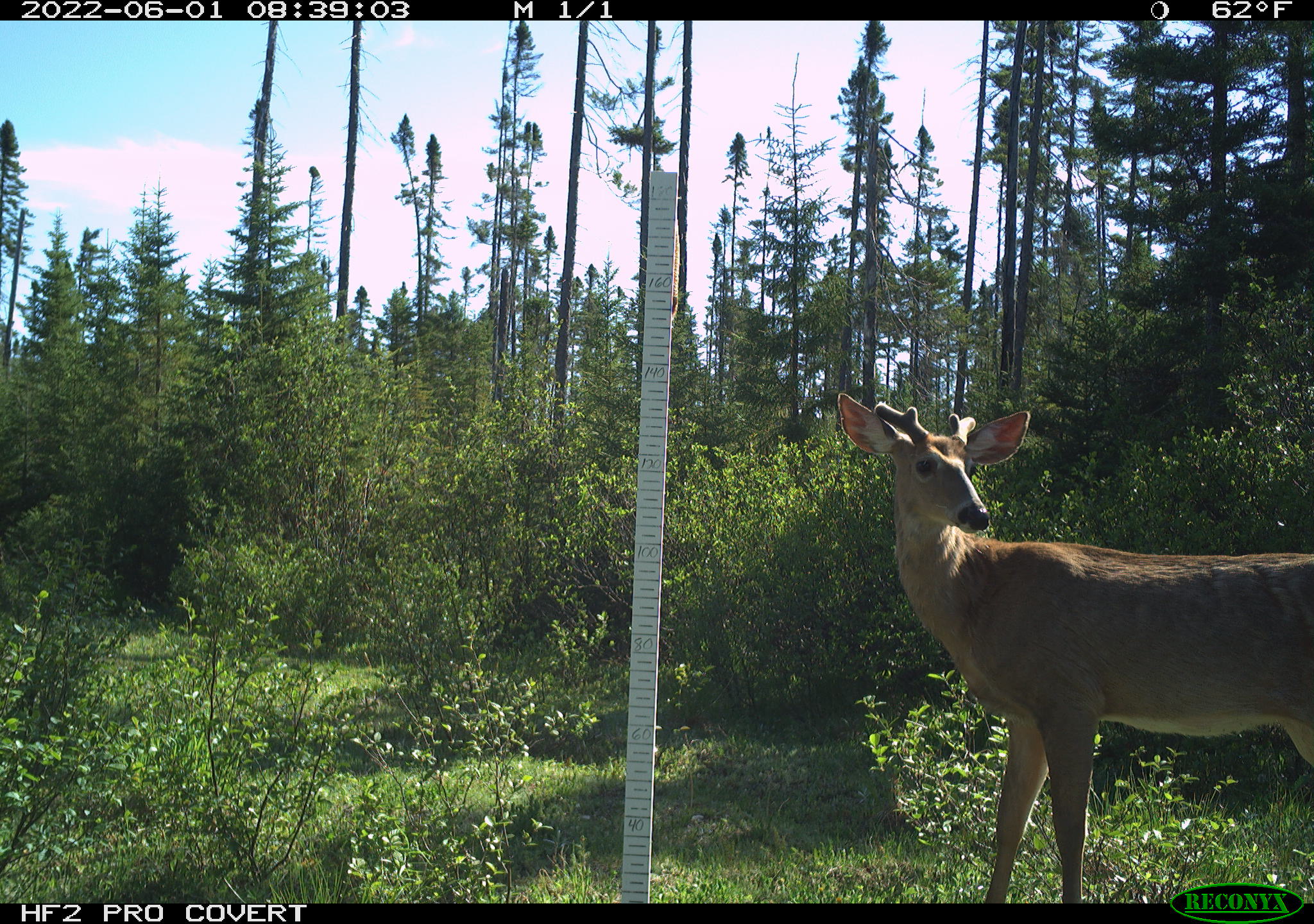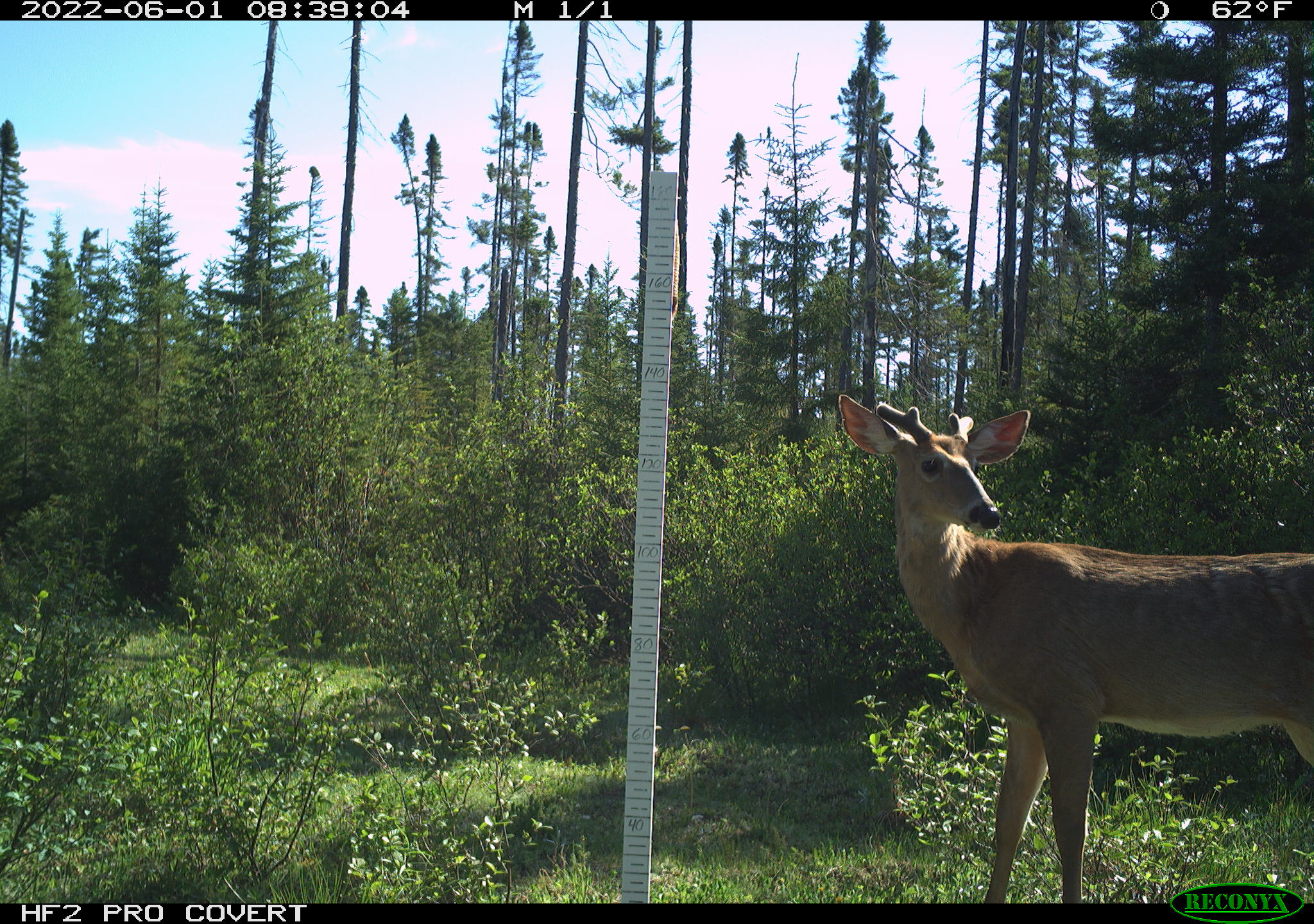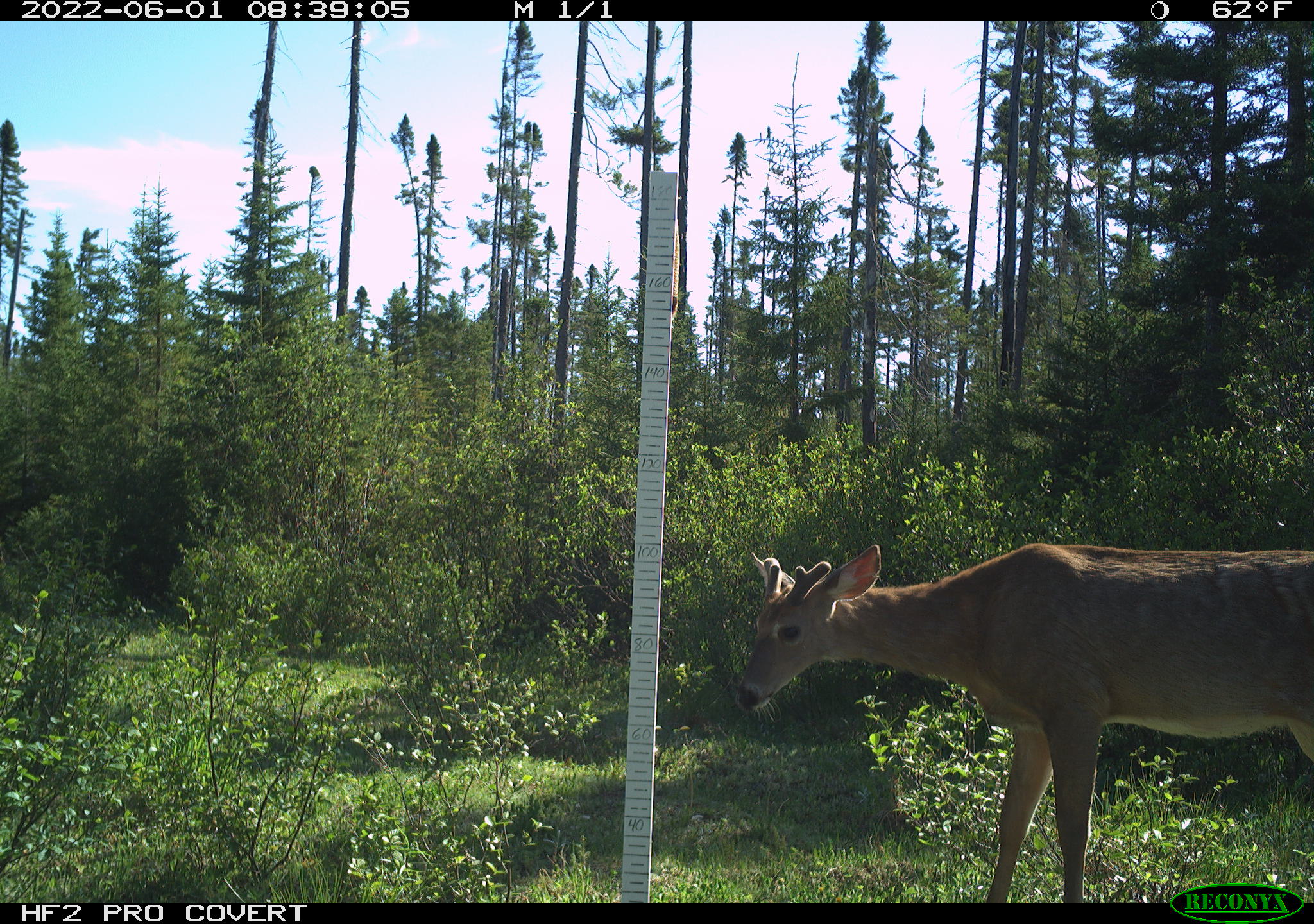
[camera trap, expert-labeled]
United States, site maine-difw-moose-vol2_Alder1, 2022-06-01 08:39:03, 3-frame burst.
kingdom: Animalia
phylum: Chordata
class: Mammalia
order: Artiodactyla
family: Cervidae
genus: Odocoileus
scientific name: Odocoileus virginianus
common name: white-tailed deer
White-tailed deer (Odocoileus virginianus).